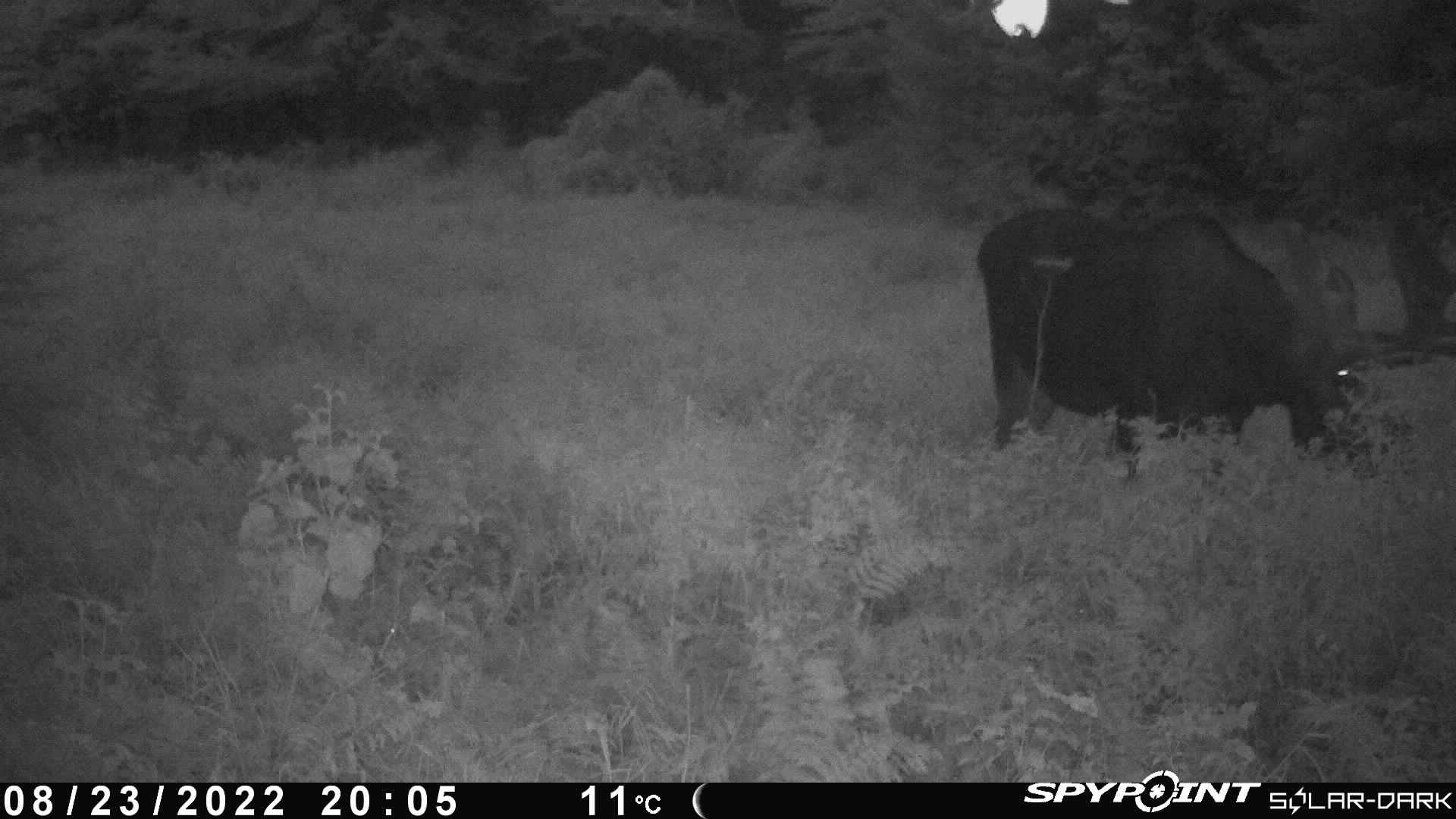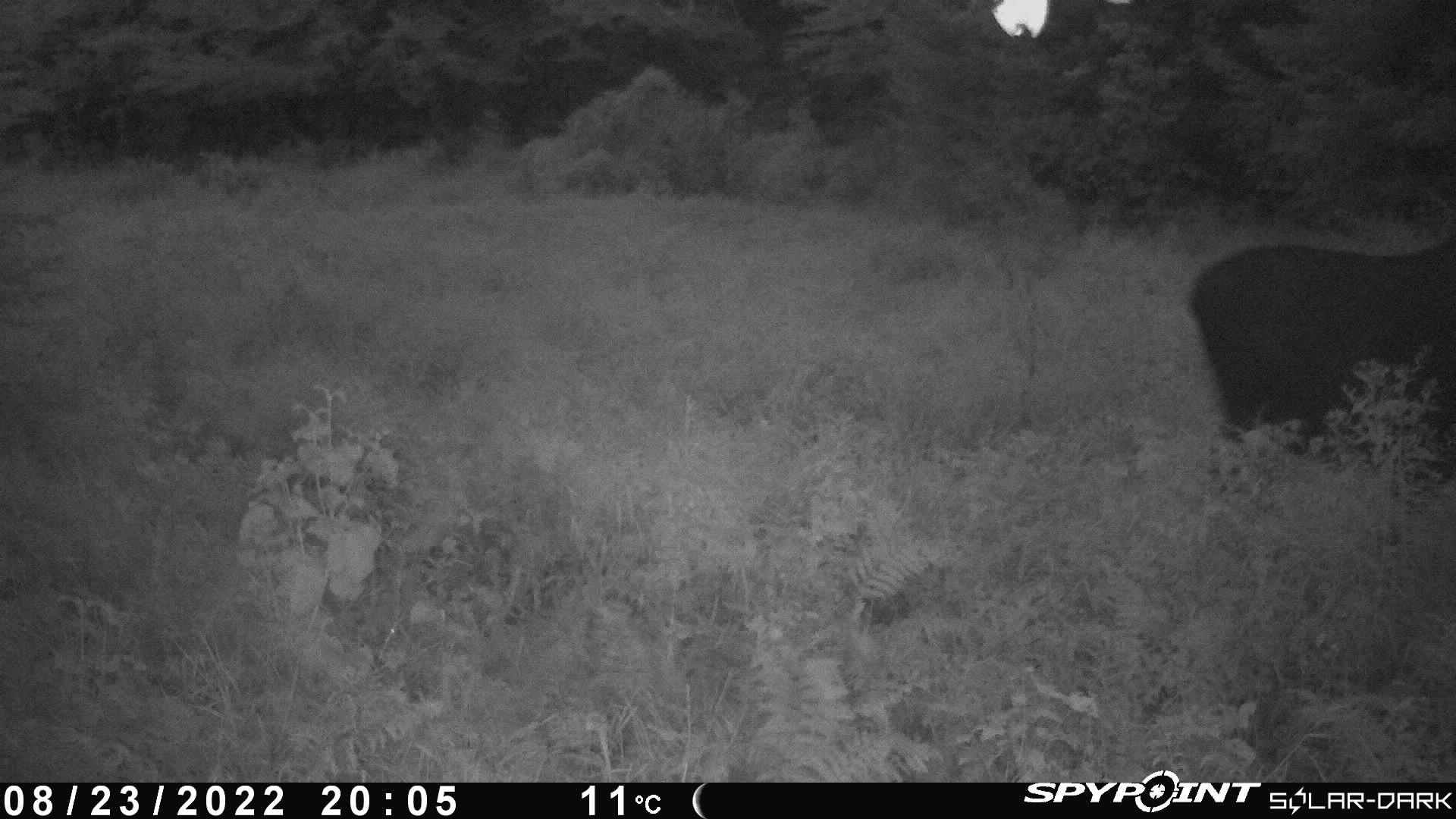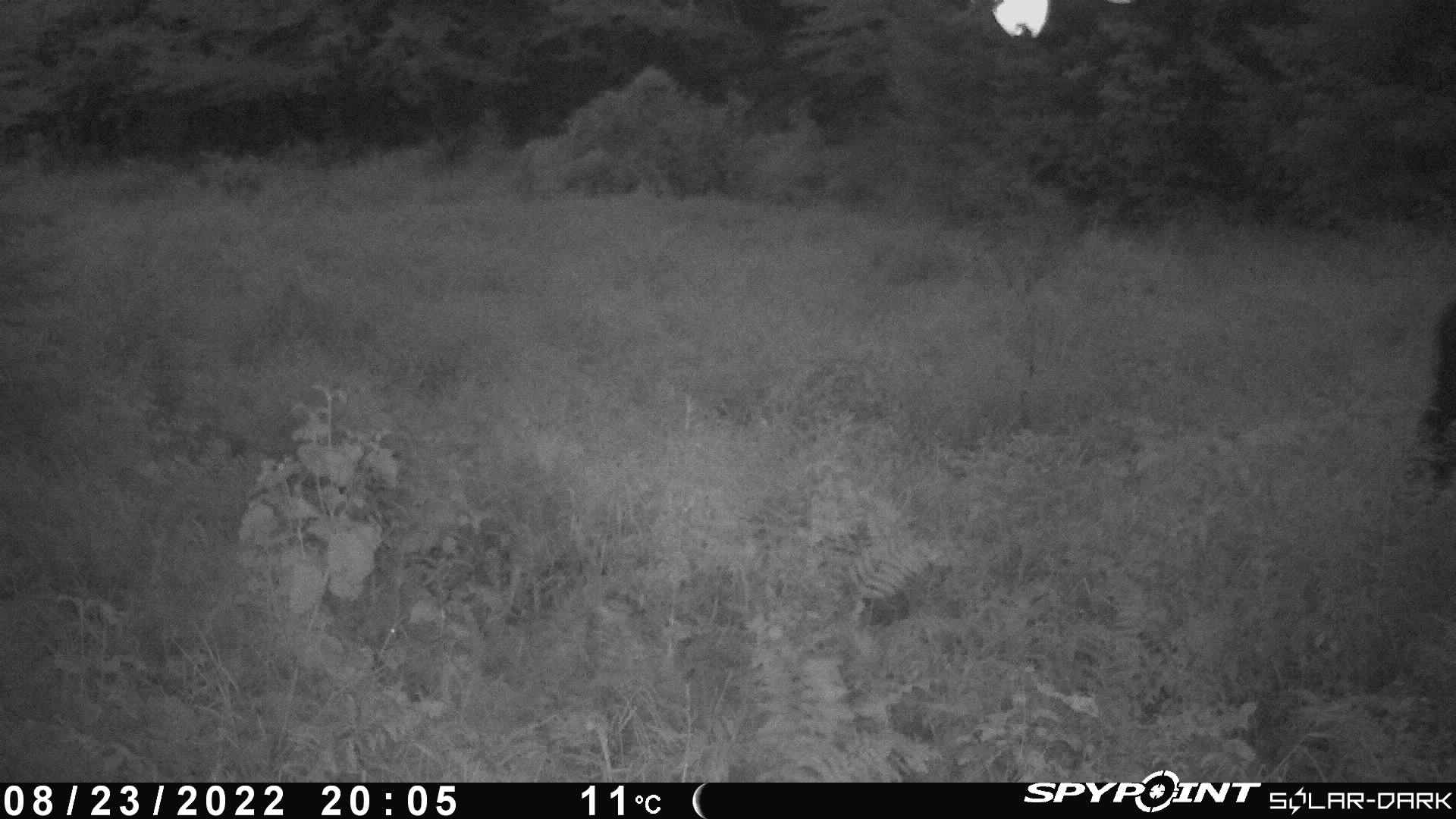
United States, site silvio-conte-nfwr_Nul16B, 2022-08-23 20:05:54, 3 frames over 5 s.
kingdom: Animalia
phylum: Chordata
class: Mammalia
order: Artiodactyla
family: Cervidae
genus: Alces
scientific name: Alces alces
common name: moose